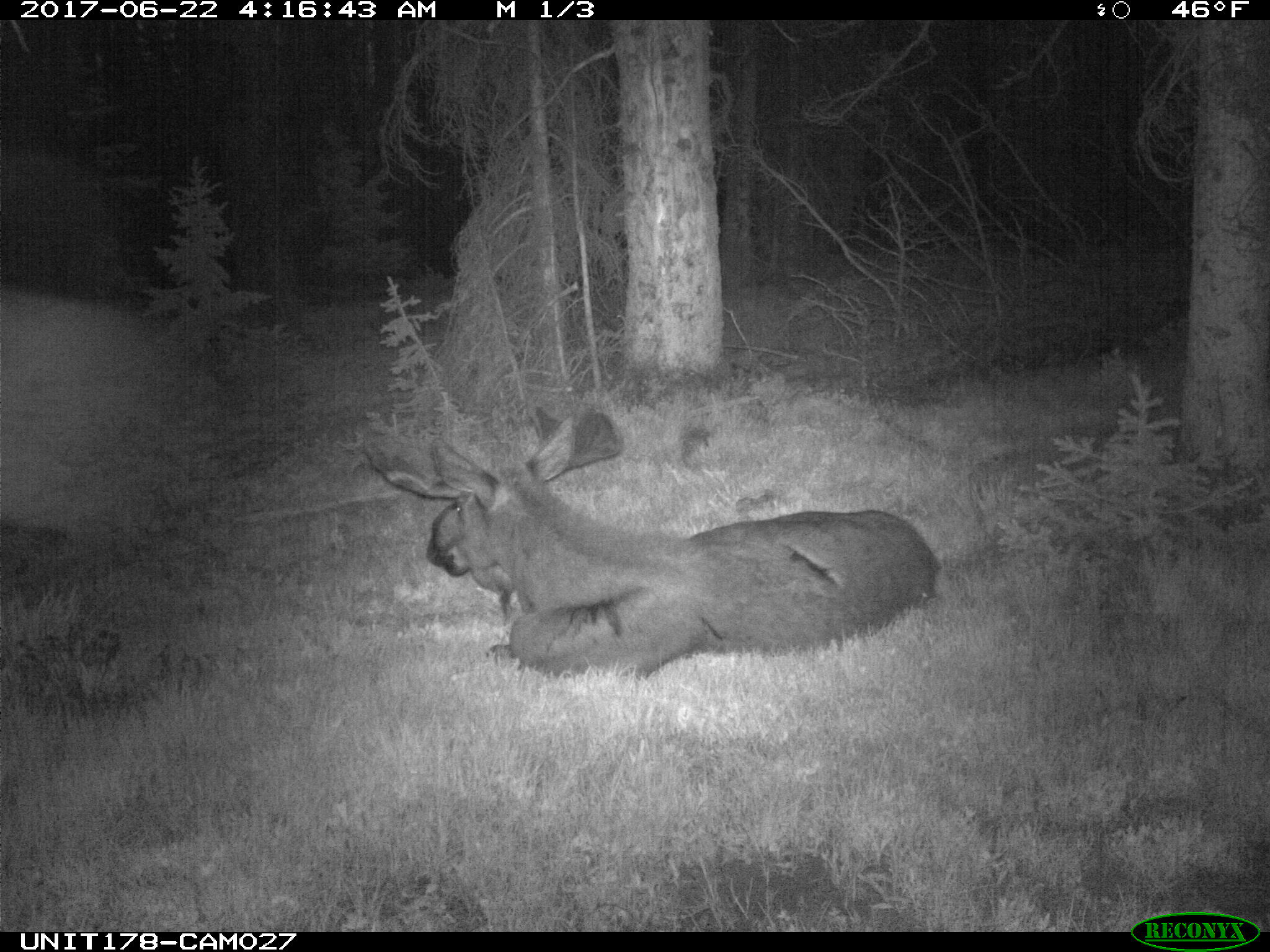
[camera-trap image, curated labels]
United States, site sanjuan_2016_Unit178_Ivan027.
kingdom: Animalia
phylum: Chordata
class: Mammalia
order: Artiodactyla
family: Cervidae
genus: Alces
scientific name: Alces alces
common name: moose